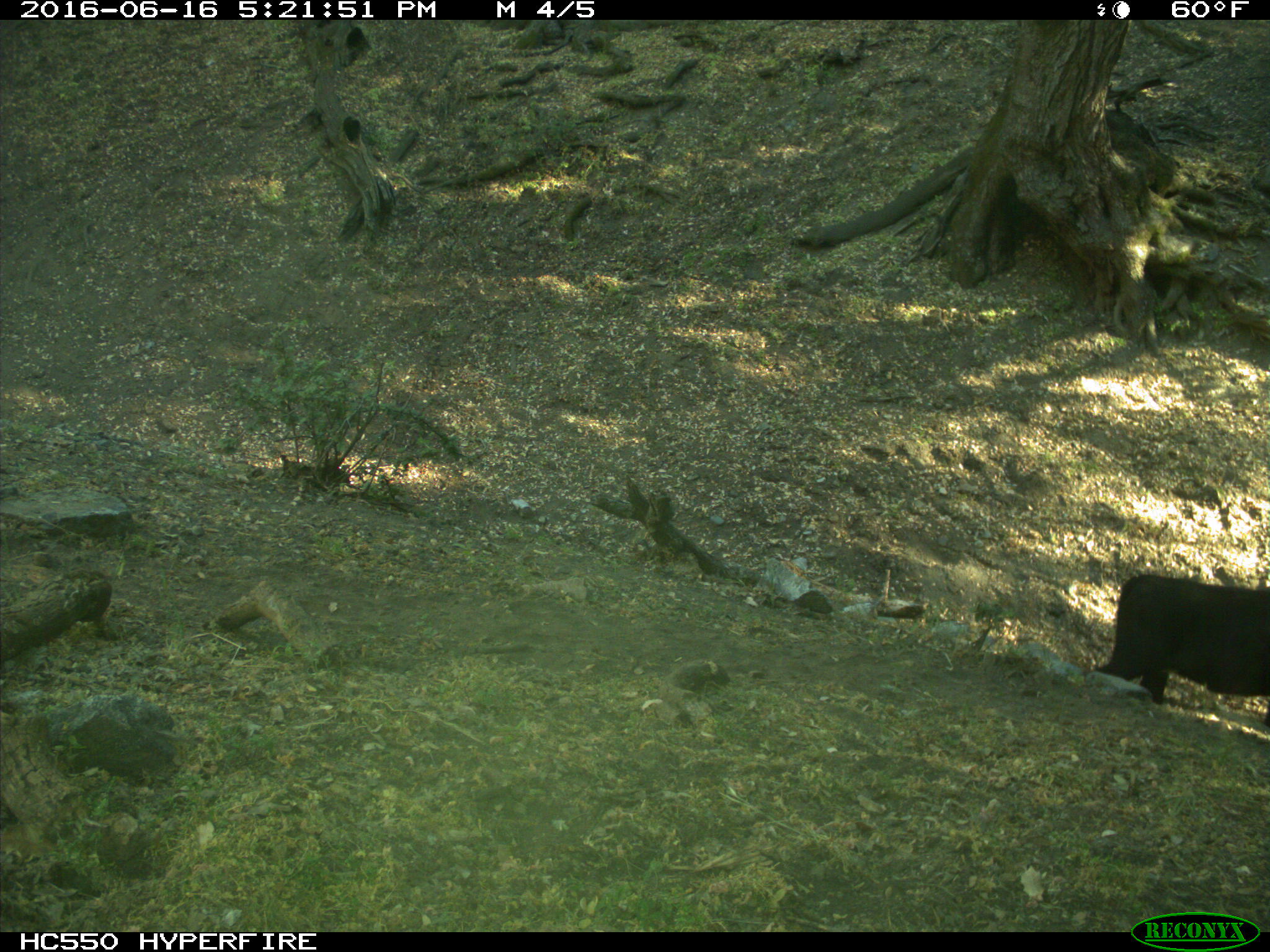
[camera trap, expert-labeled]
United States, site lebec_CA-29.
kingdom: Animalia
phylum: Chordata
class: Mammalia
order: Artiodactyla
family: Bovidae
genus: Bos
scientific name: Bos taurus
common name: domestic cow